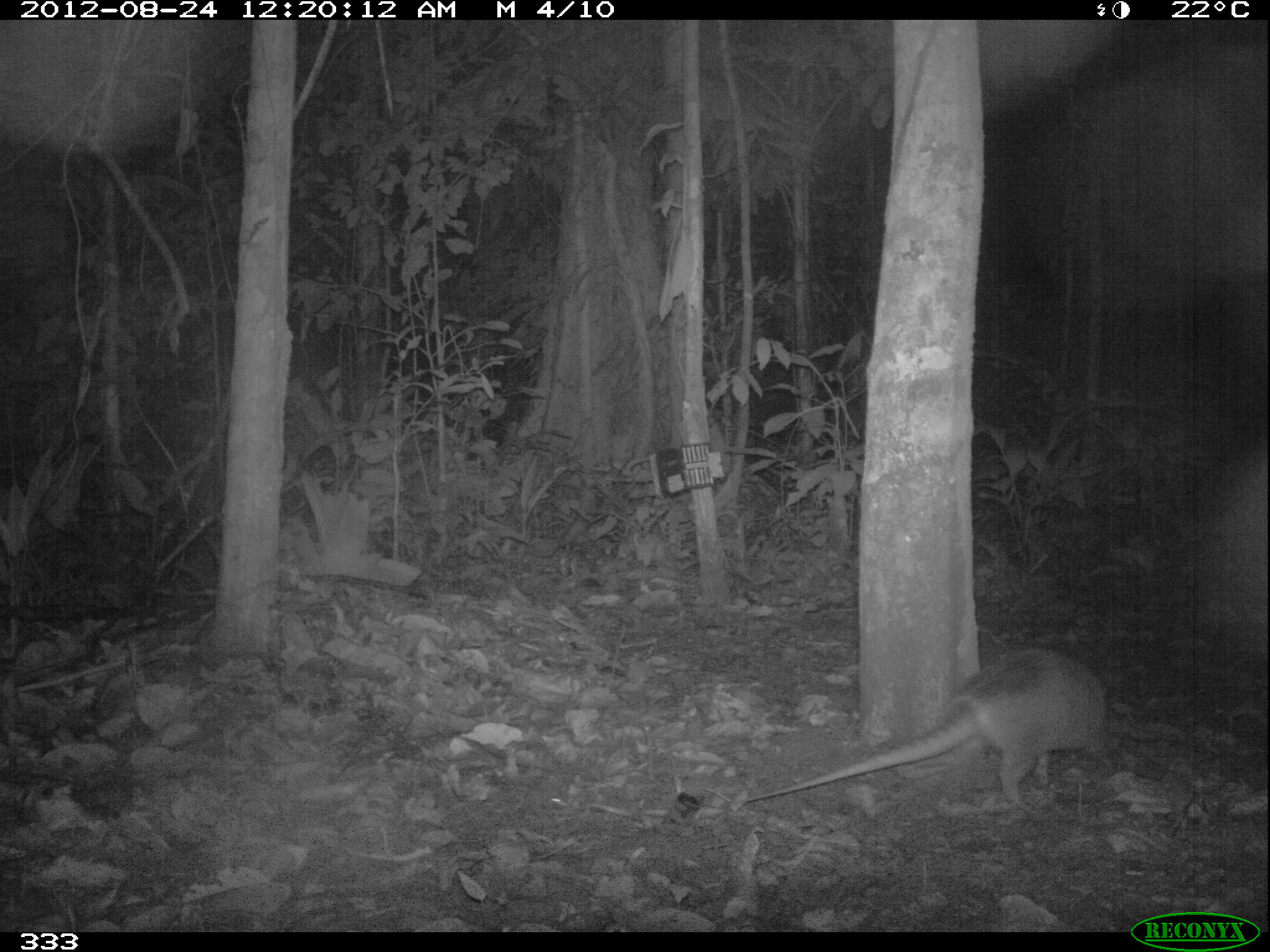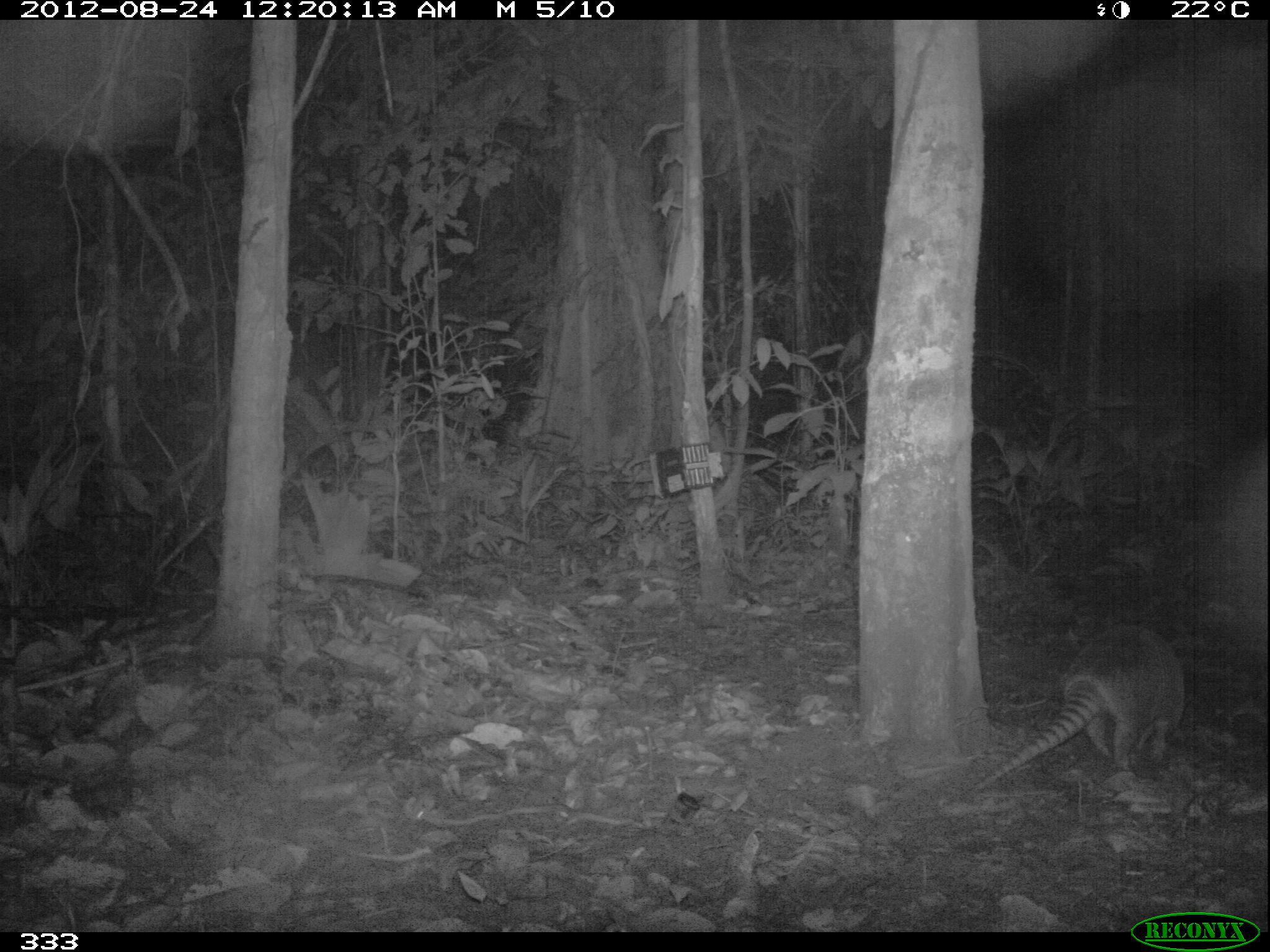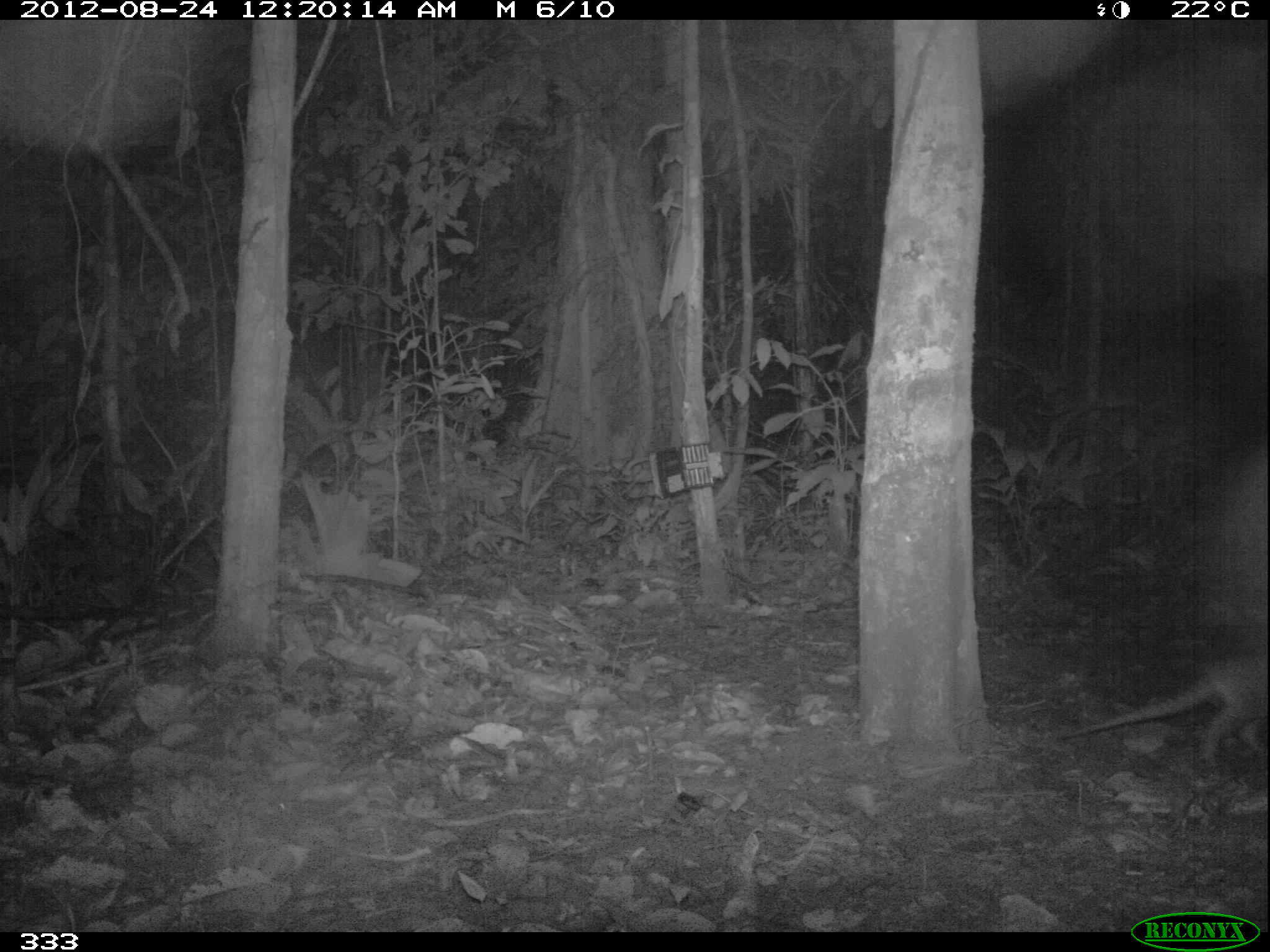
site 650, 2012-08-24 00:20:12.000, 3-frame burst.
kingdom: Animalia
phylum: Chordata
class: Mammalia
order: Cingulata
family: Dasypodidae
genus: Dasypus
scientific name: Dasypus novemcinctus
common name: nine-banded armadillo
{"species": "Dasypus novemcinctus (nine-banded armadillo)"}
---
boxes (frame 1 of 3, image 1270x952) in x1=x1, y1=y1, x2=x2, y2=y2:
dasypus novemcinctus: x1=738, y1=644, x2=1125, y2=804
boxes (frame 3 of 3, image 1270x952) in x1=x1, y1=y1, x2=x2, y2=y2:
dasypus novemcinctus: x1=1052, y1=660, x2=1270, y2=763